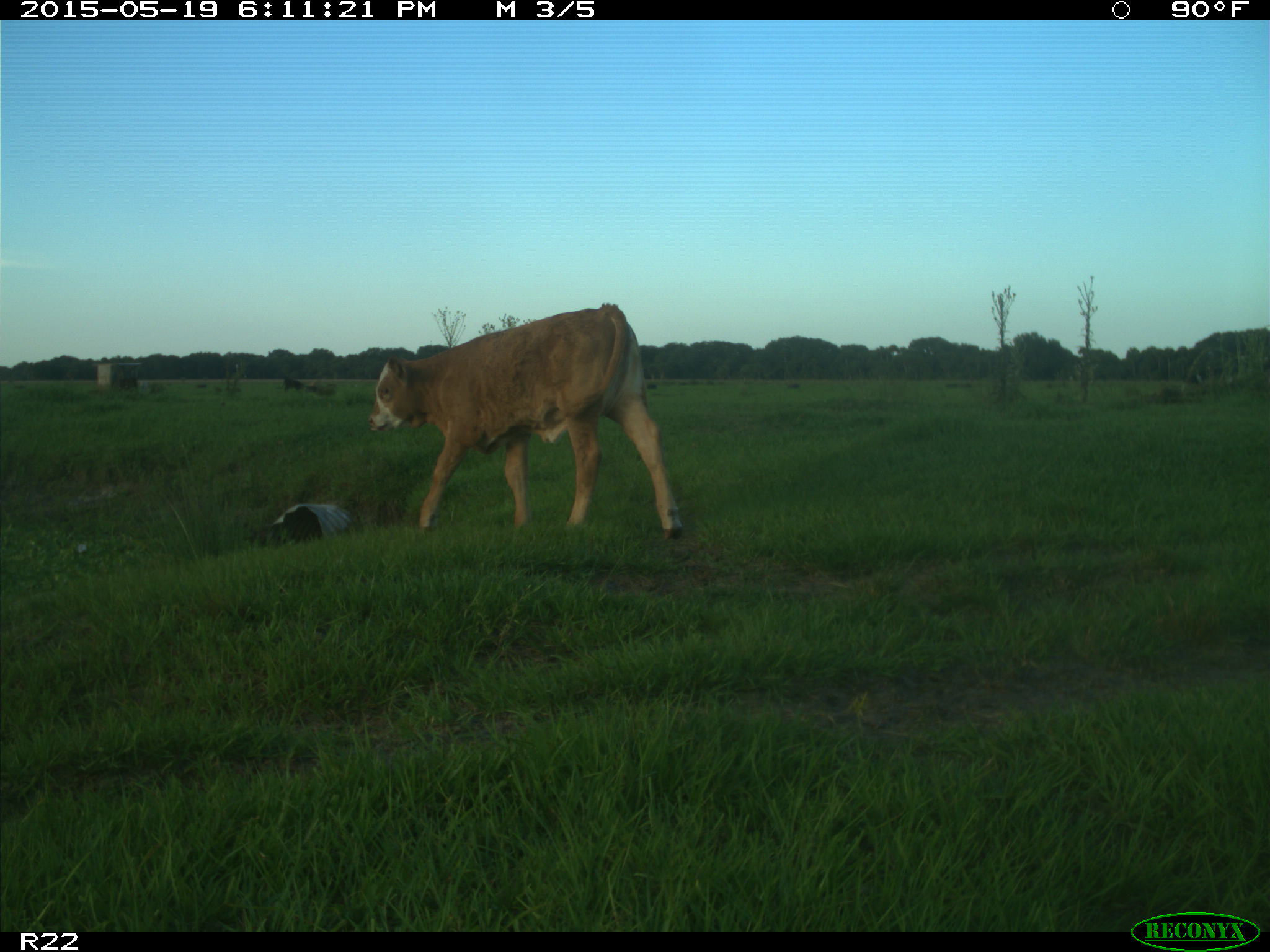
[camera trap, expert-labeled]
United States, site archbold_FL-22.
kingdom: Animalia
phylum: Chordata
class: Mammalia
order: Artiodactyla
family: Bovidae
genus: Bos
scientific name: Bos taurus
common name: domestic cow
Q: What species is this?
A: Bos taurus (domestic cow).